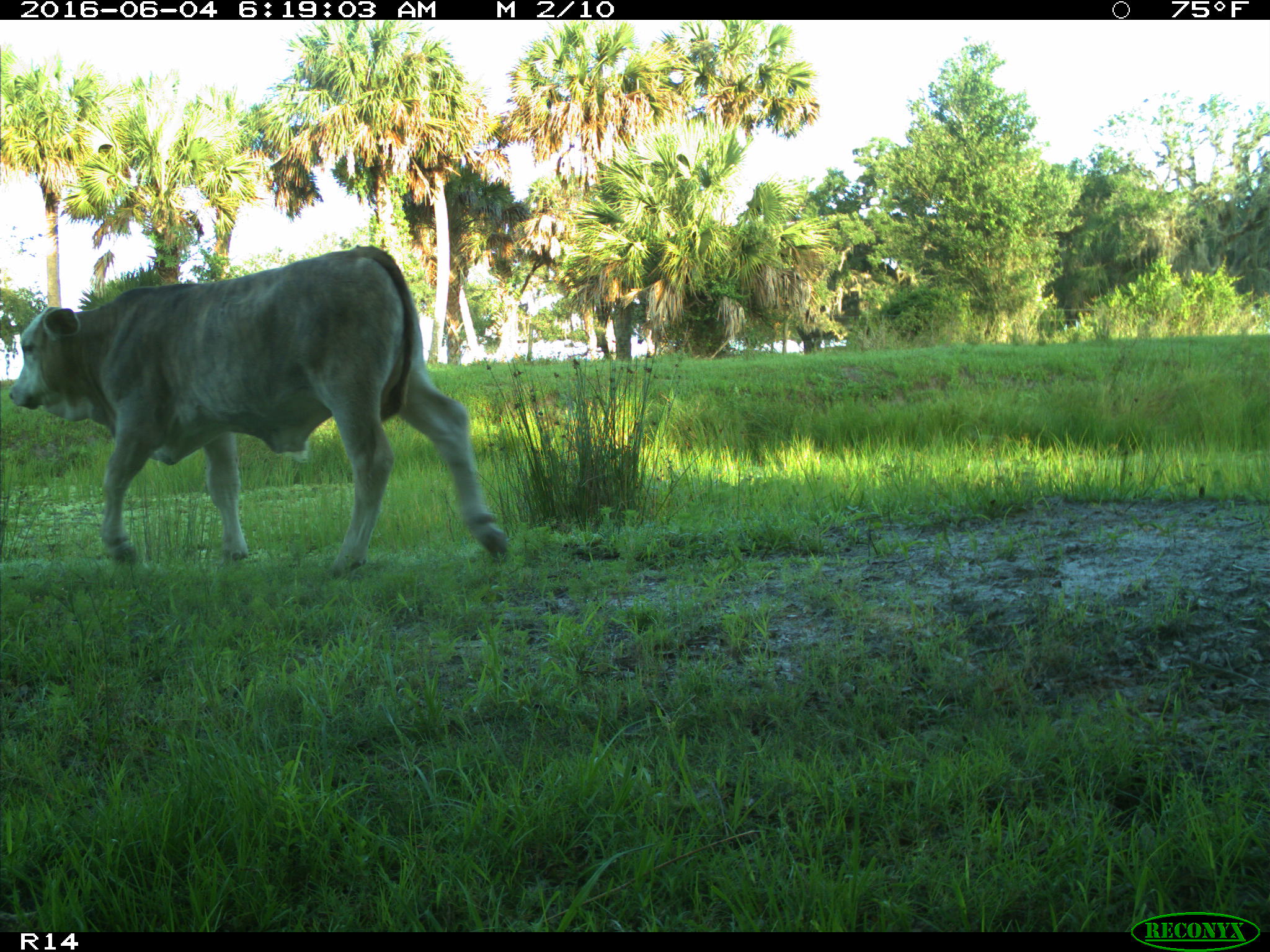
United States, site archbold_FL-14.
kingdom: Animalia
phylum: Chordata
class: Mammalia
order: Artiodactyla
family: Bovidae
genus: Bos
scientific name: Bos taurus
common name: domestic cow